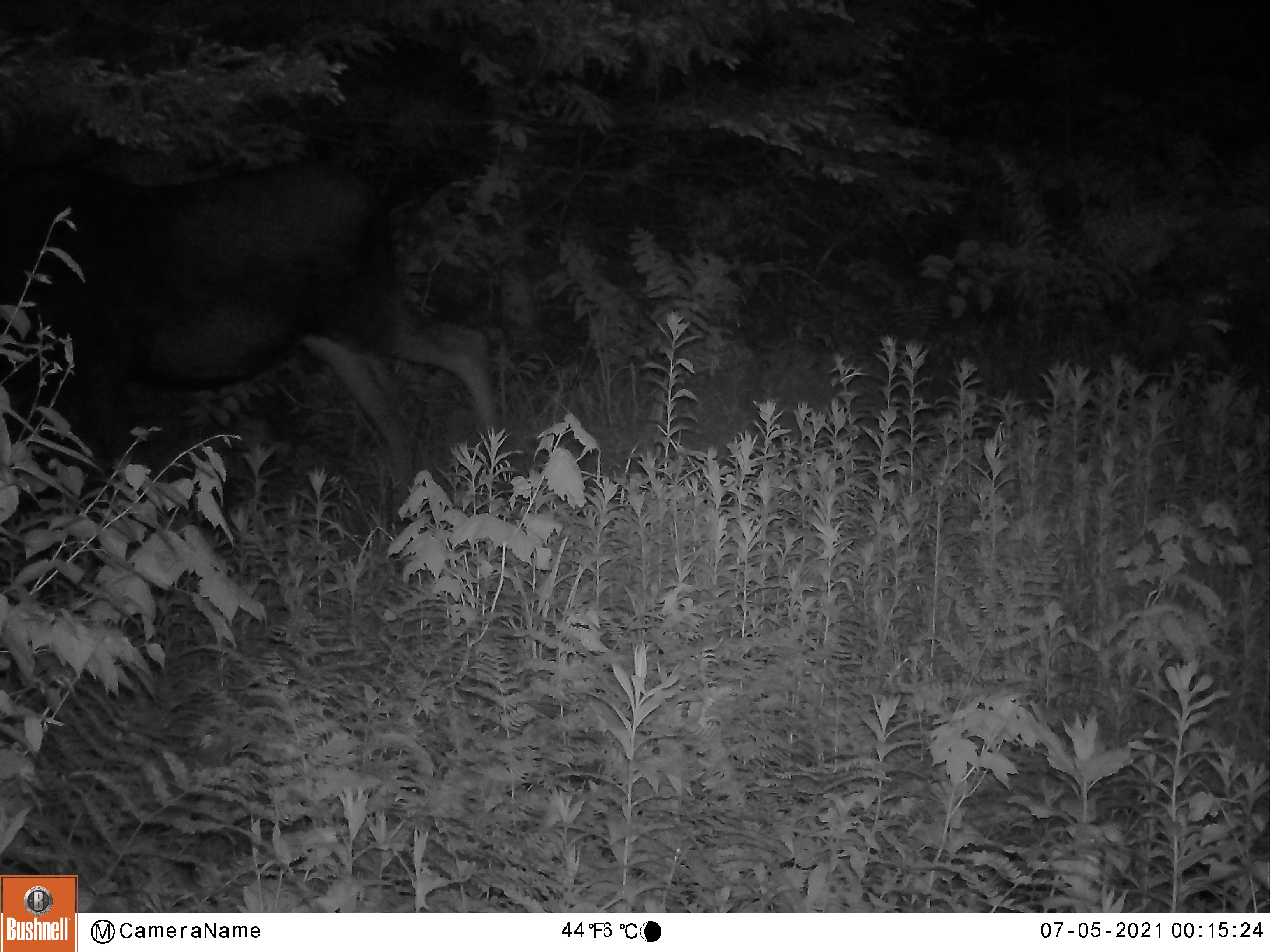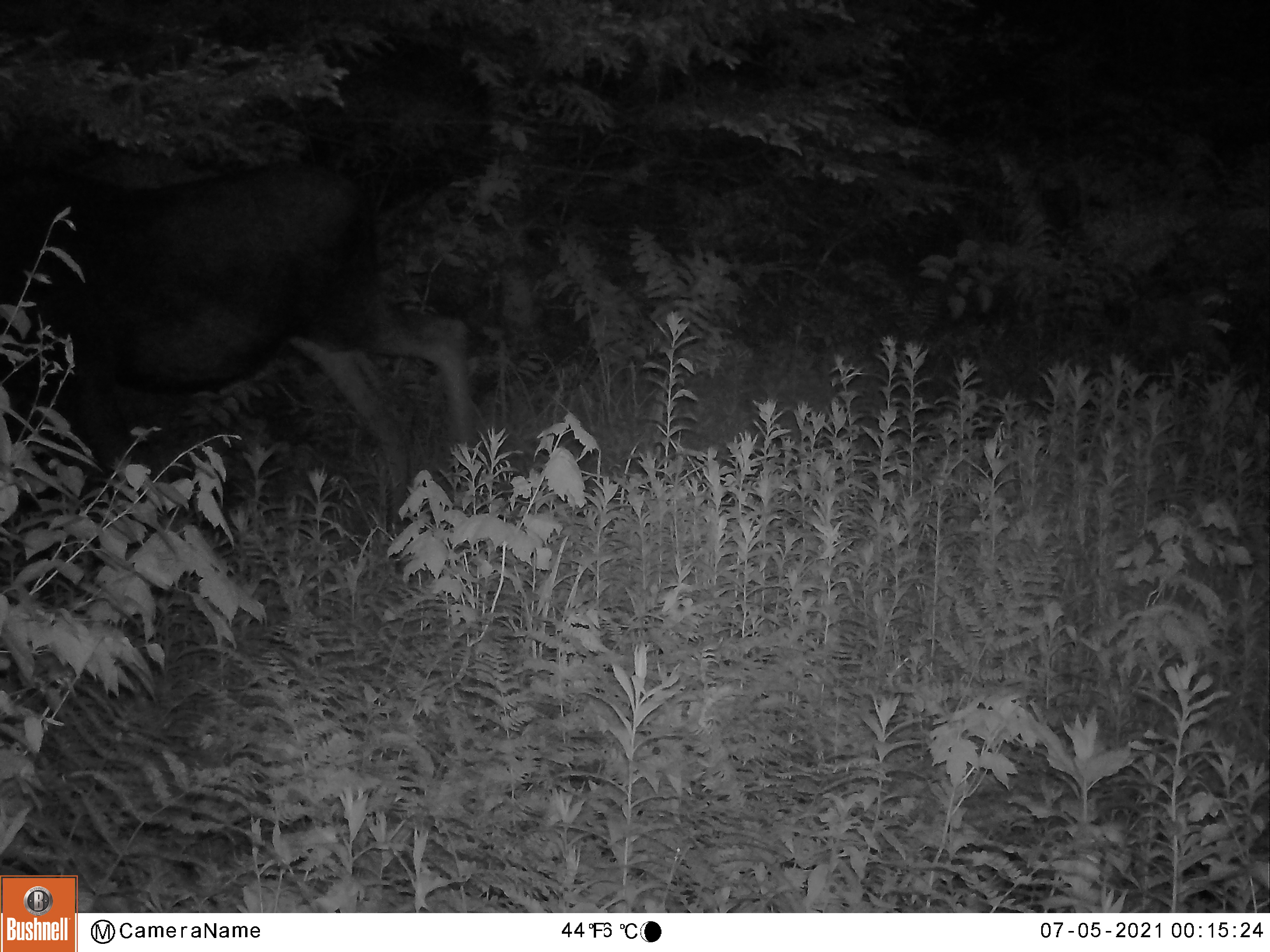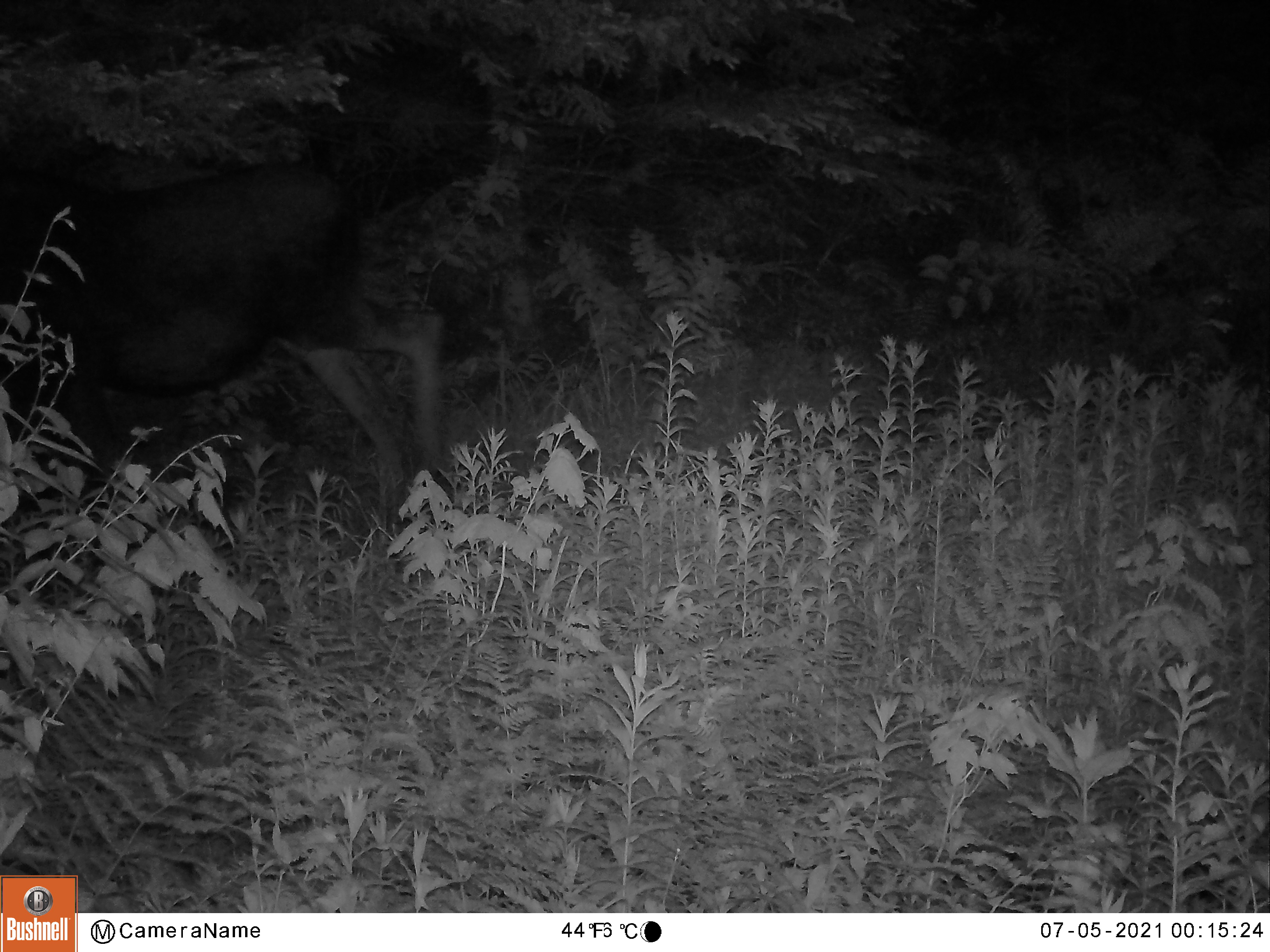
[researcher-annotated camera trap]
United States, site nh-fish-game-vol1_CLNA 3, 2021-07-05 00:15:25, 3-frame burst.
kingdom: Animalia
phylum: Chordata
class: Mammalia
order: Artiodactyla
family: Cervidae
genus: Alces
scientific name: Alces alces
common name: moose